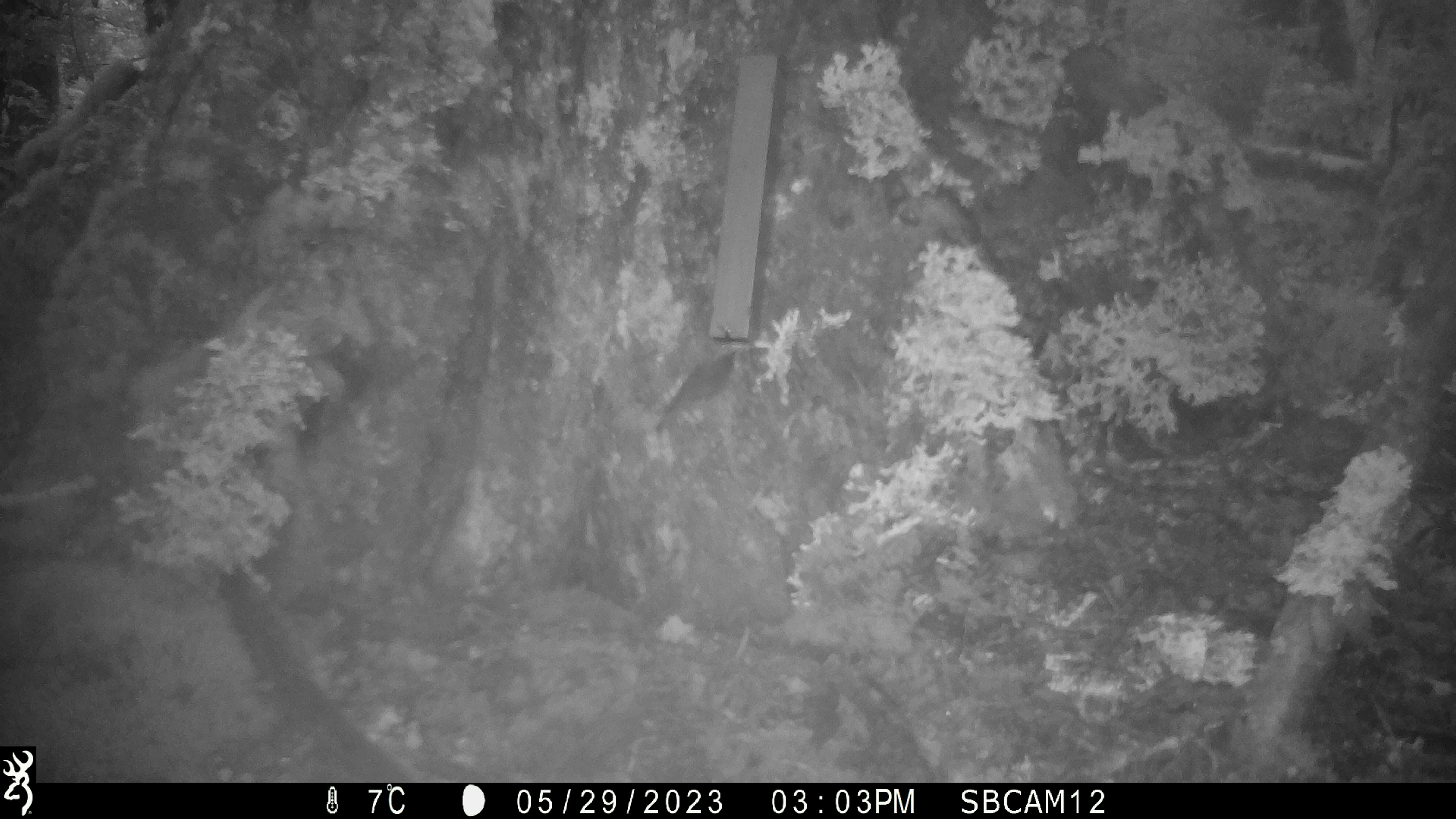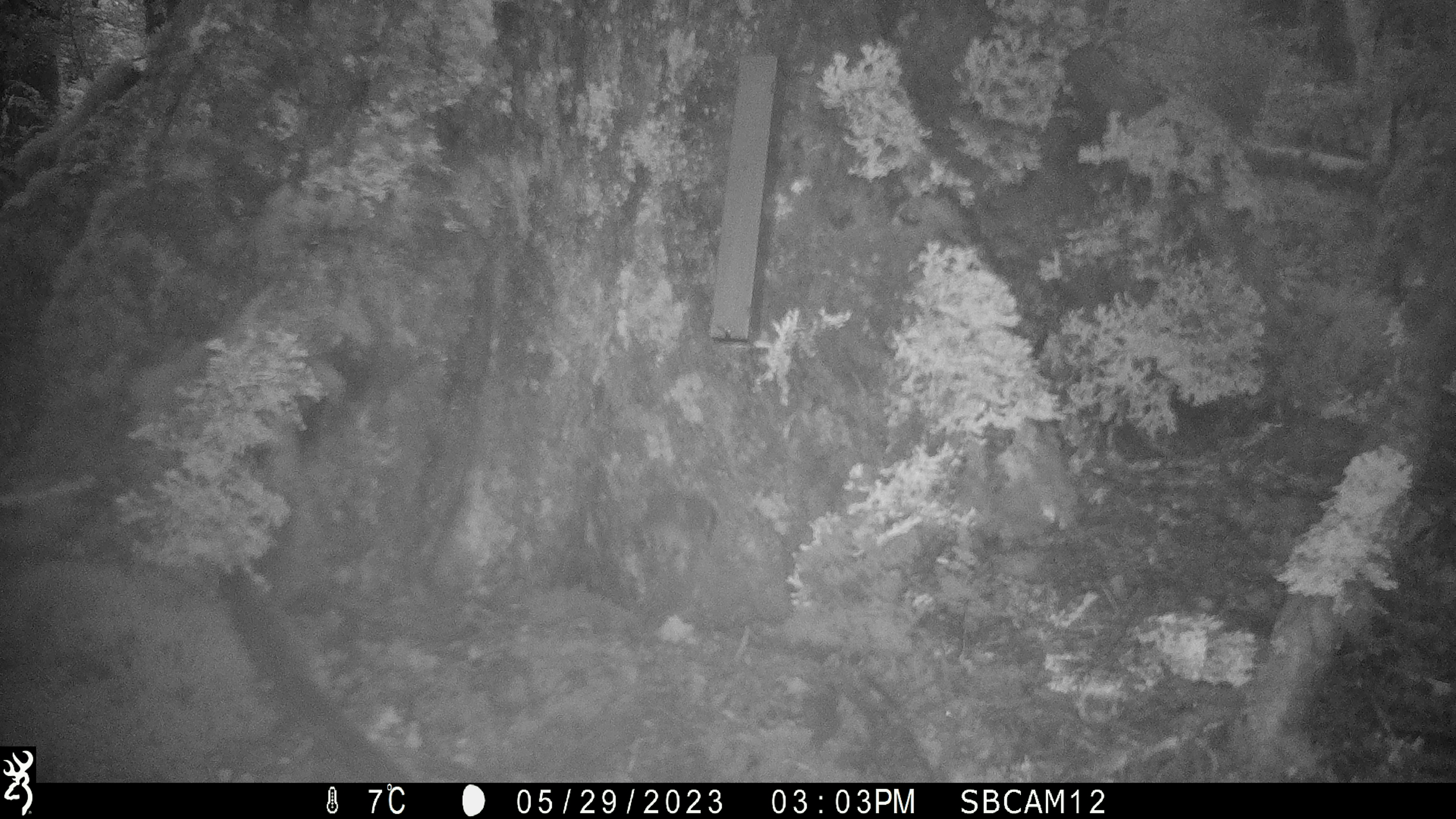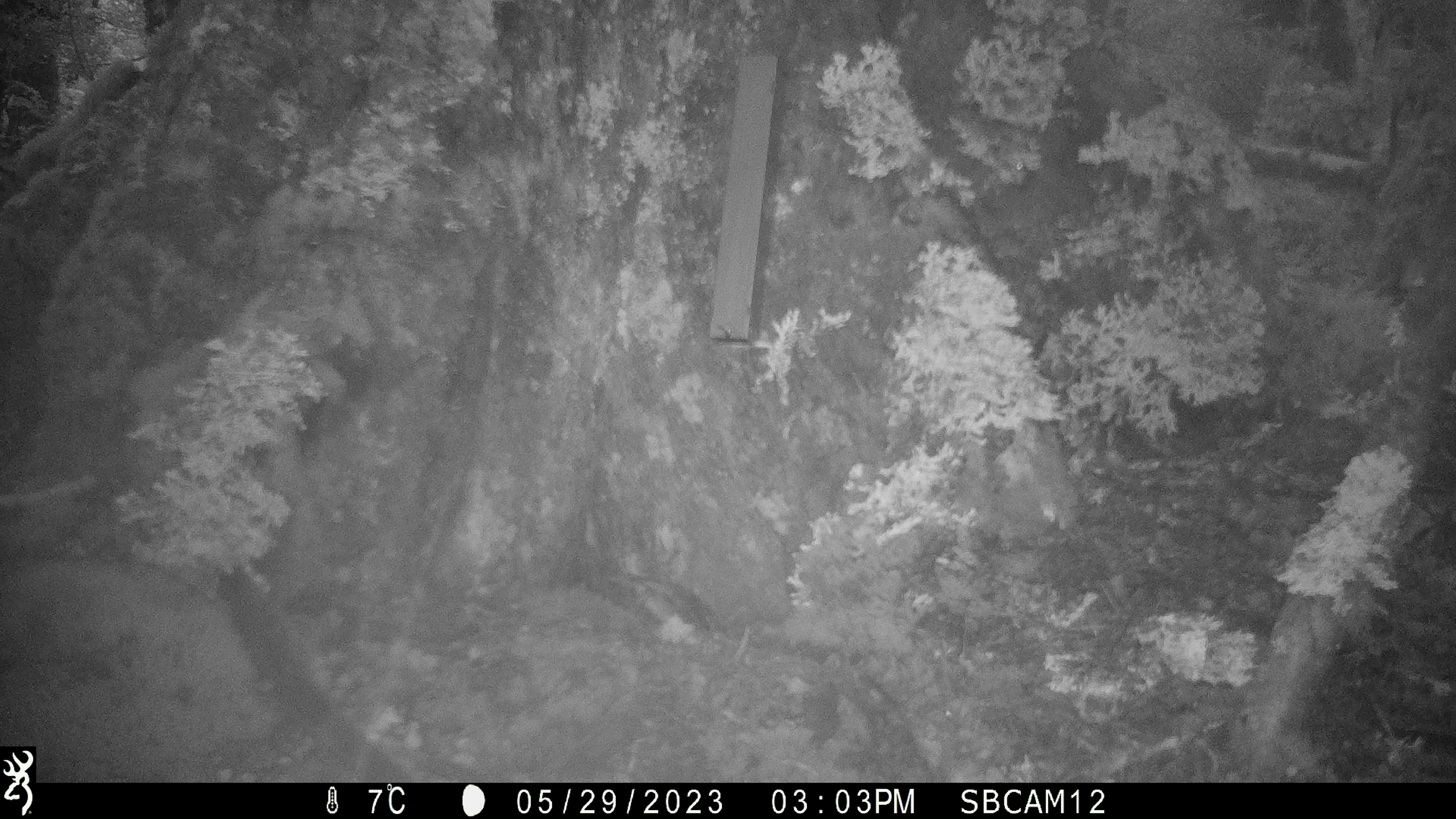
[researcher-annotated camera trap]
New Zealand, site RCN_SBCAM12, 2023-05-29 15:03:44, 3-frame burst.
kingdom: Animalia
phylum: Chordata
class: Aves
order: Passeriformes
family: Petroicidae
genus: Petroica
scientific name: Petroica australis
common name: new zealand robin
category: robin